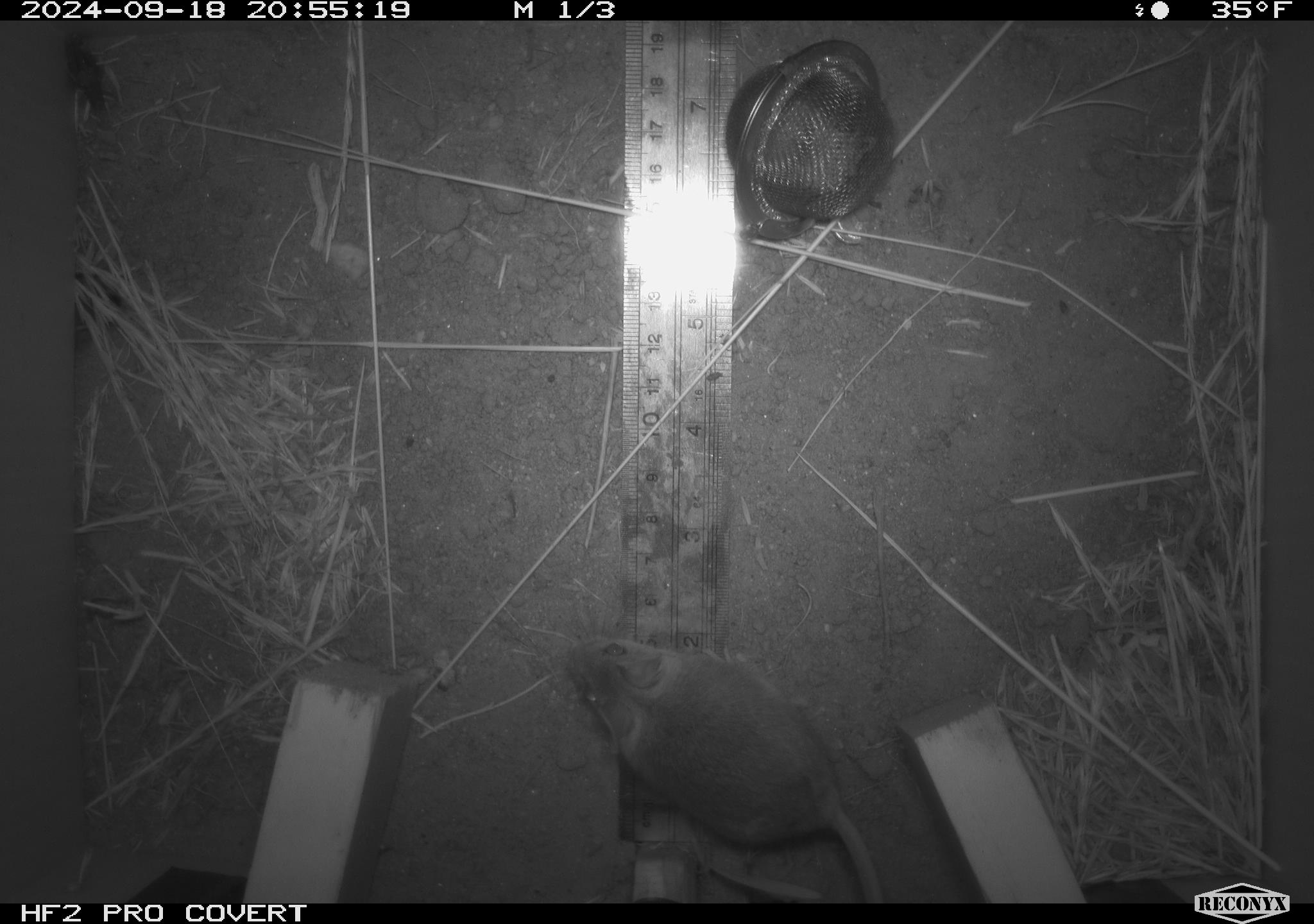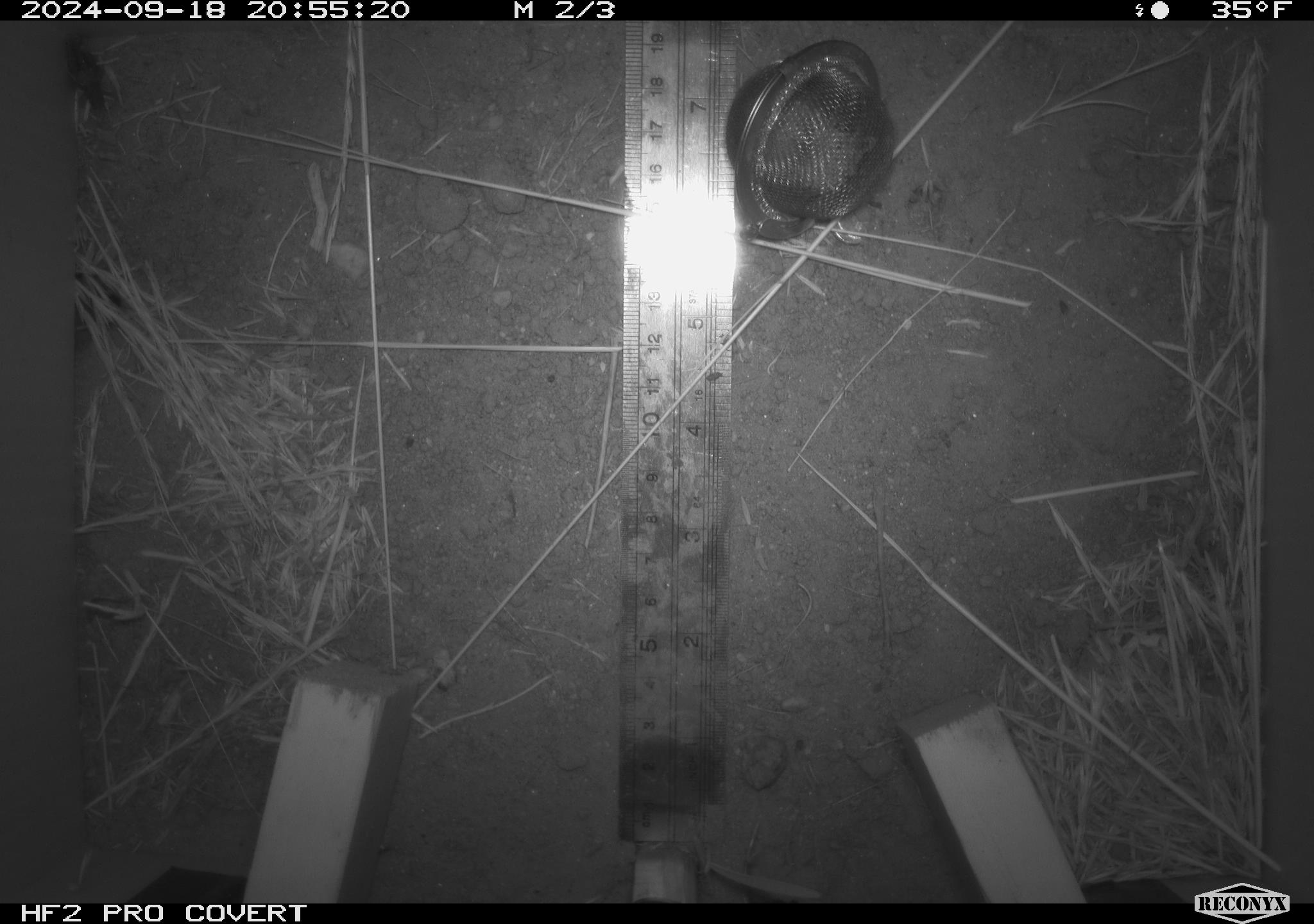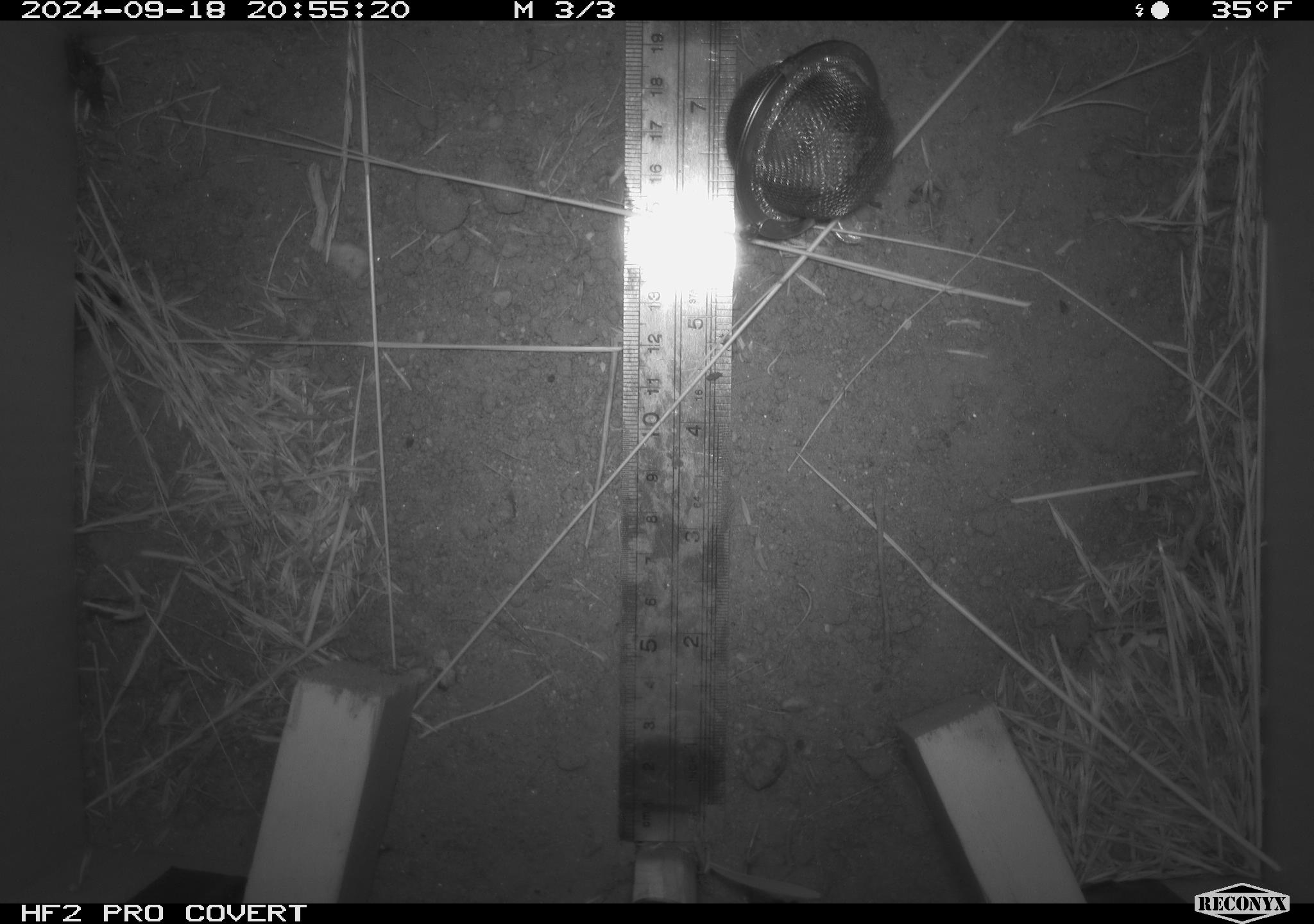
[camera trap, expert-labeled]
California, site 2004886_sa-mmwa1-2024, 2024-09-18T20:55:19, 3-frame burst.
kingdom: Animalia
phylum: Chordata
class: Mammalia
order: Rodentia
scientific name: Rodentia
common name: mouse species